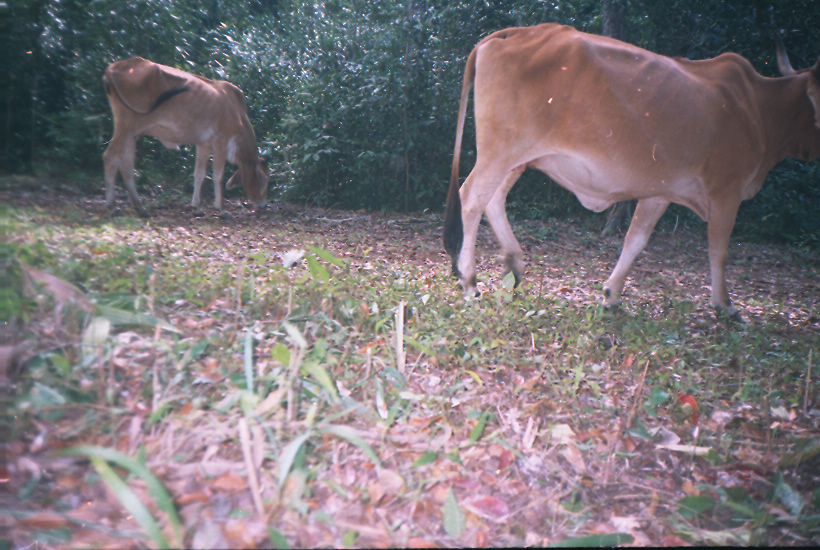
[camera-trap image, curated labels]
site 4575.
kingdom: Animalia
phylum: Chordata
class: Mammalia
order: Artiodactyla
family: Bovidae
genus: Bos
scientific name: Bos taurus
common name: domestic cattle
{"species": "Bos taurus (domestic cattle)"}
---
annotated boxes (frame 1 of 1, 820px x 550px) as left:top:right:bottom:
bos taurus: 441:20:820:332; 100:54:270:220